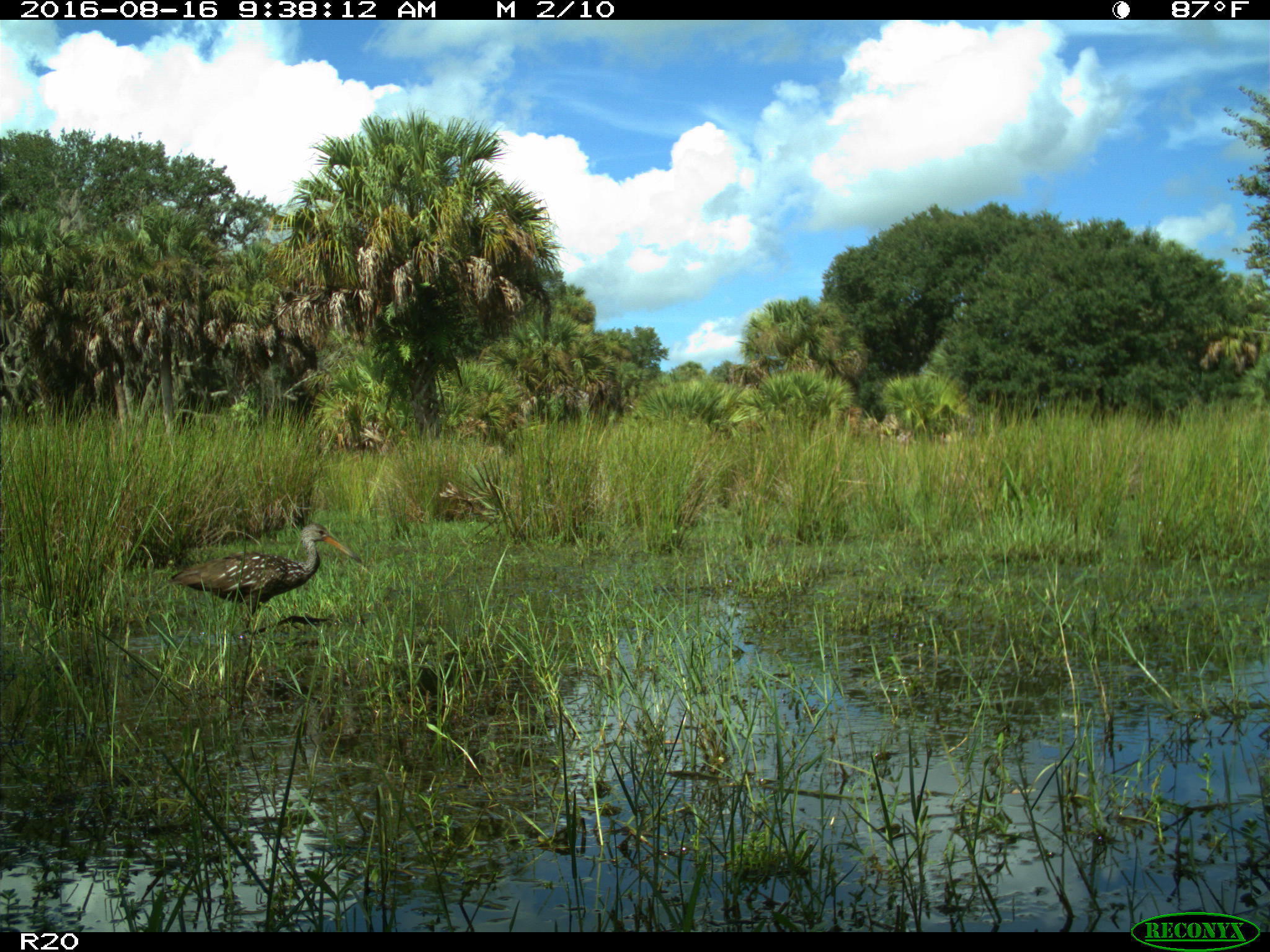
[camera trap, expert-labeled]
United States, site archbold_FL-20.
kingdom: Animalia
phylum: Chordata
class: Aves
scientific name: Aves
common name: birds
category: unidentified bird